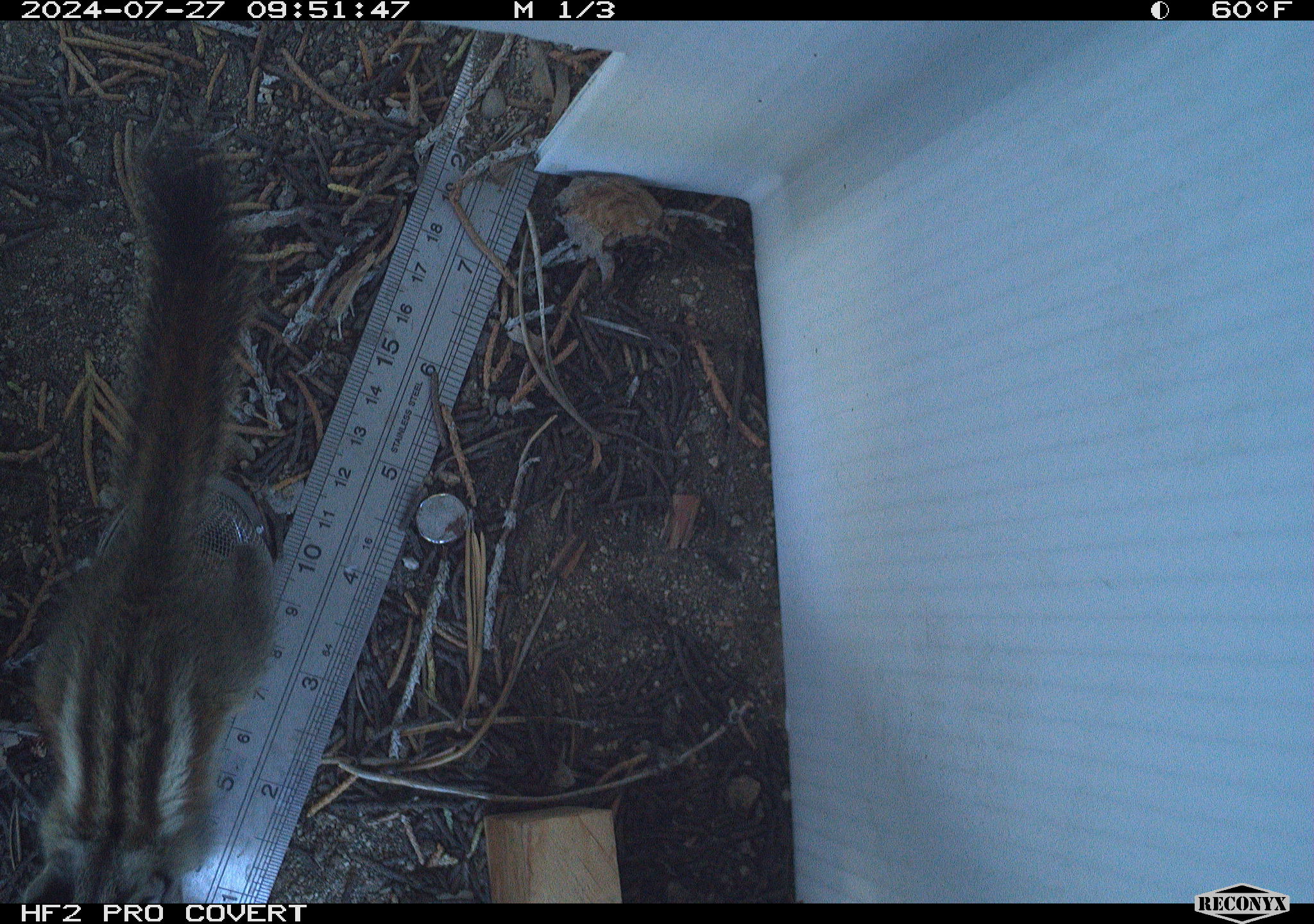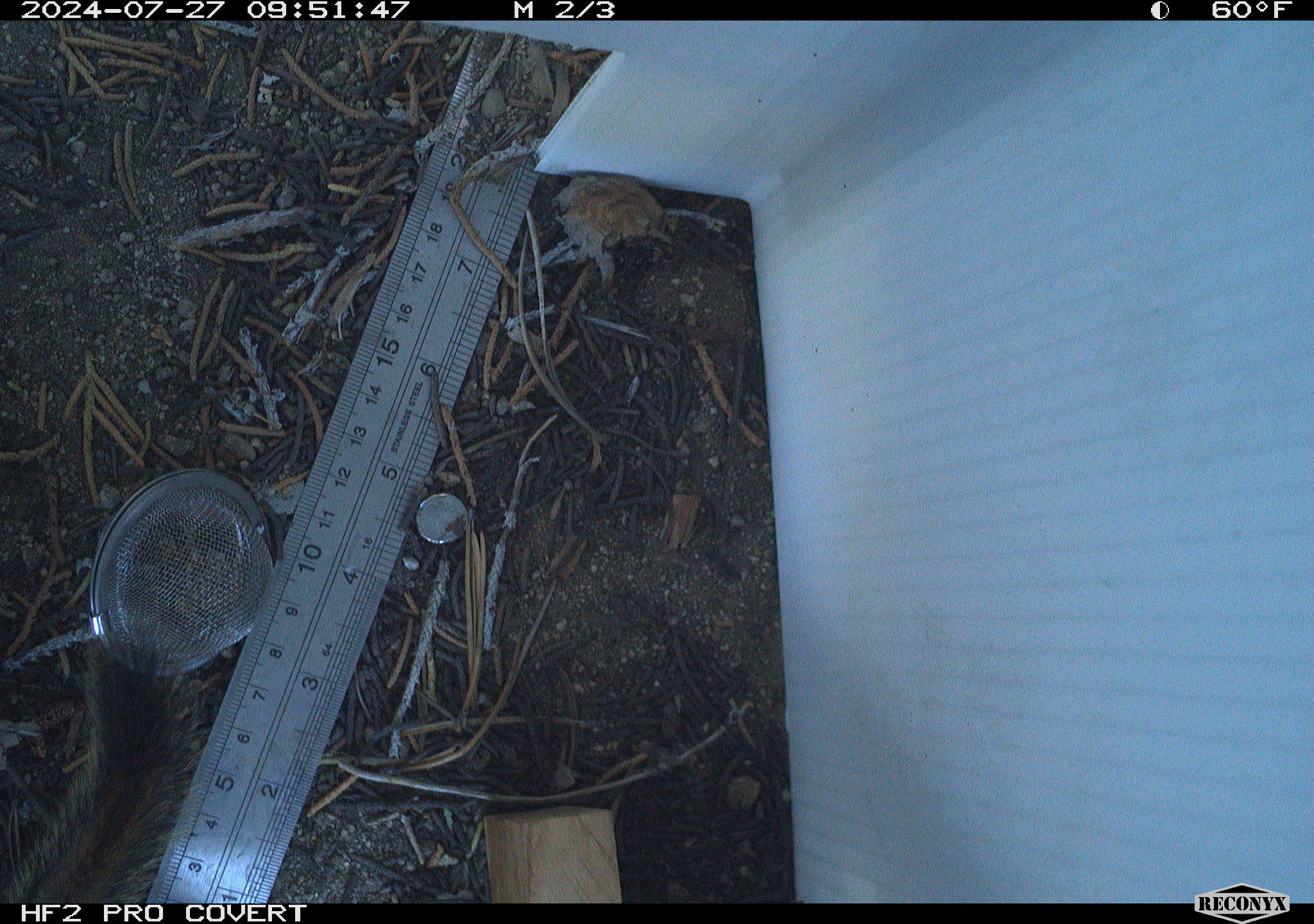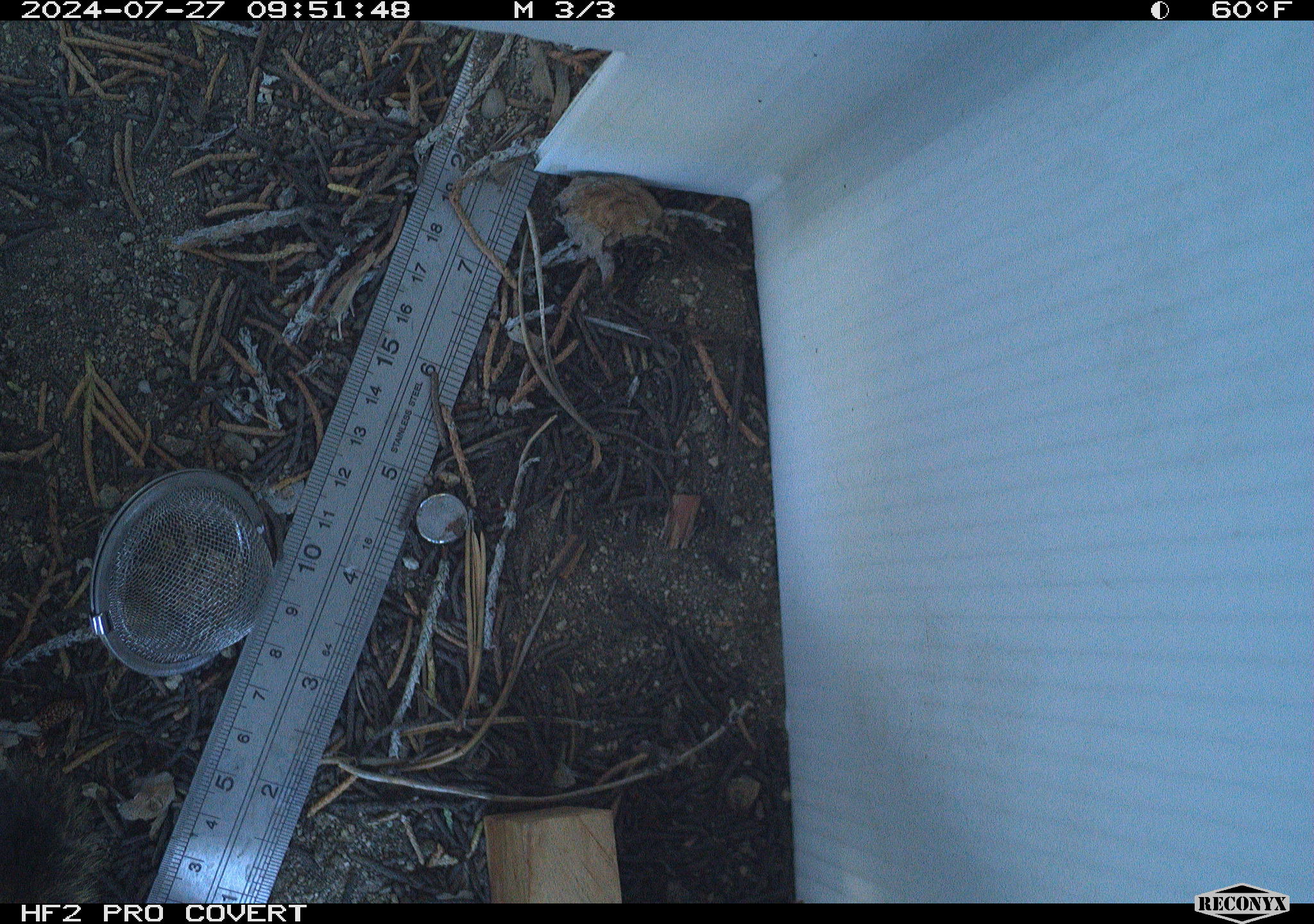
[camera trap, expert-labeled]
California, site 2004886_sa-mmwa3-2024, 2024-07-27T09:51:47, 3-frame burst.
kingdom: Animalia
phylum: Chordata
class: Mammalia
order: Rodentia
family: Sciuridae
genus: Neotamias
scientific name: Neotamias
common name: western chipmunks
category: neotamias species